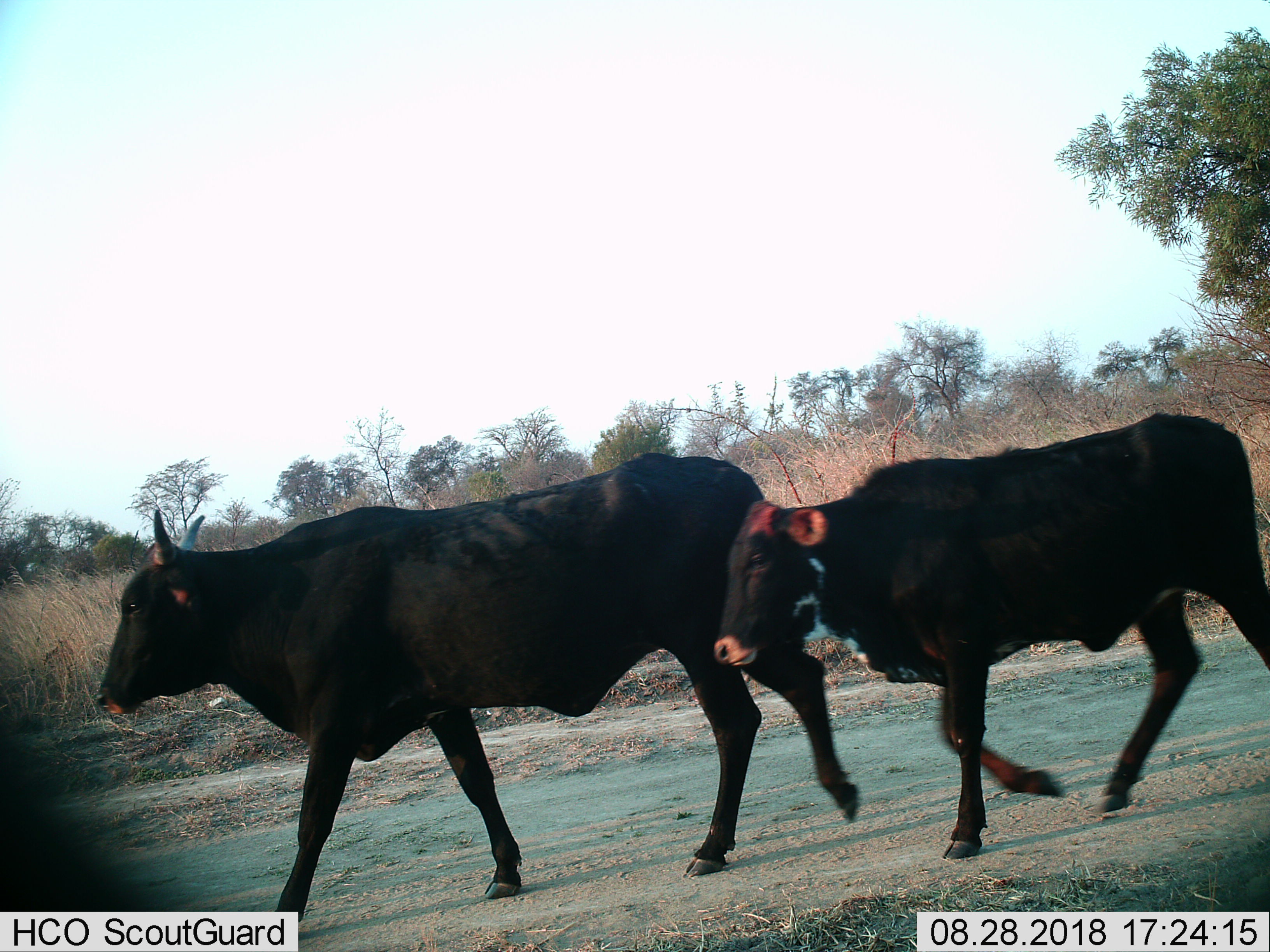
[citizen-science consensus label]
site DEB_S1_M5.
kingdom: Animalia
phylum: Chordata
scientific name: Vertebrata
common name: domestic animal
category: domesticanimal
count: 2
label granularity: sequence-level